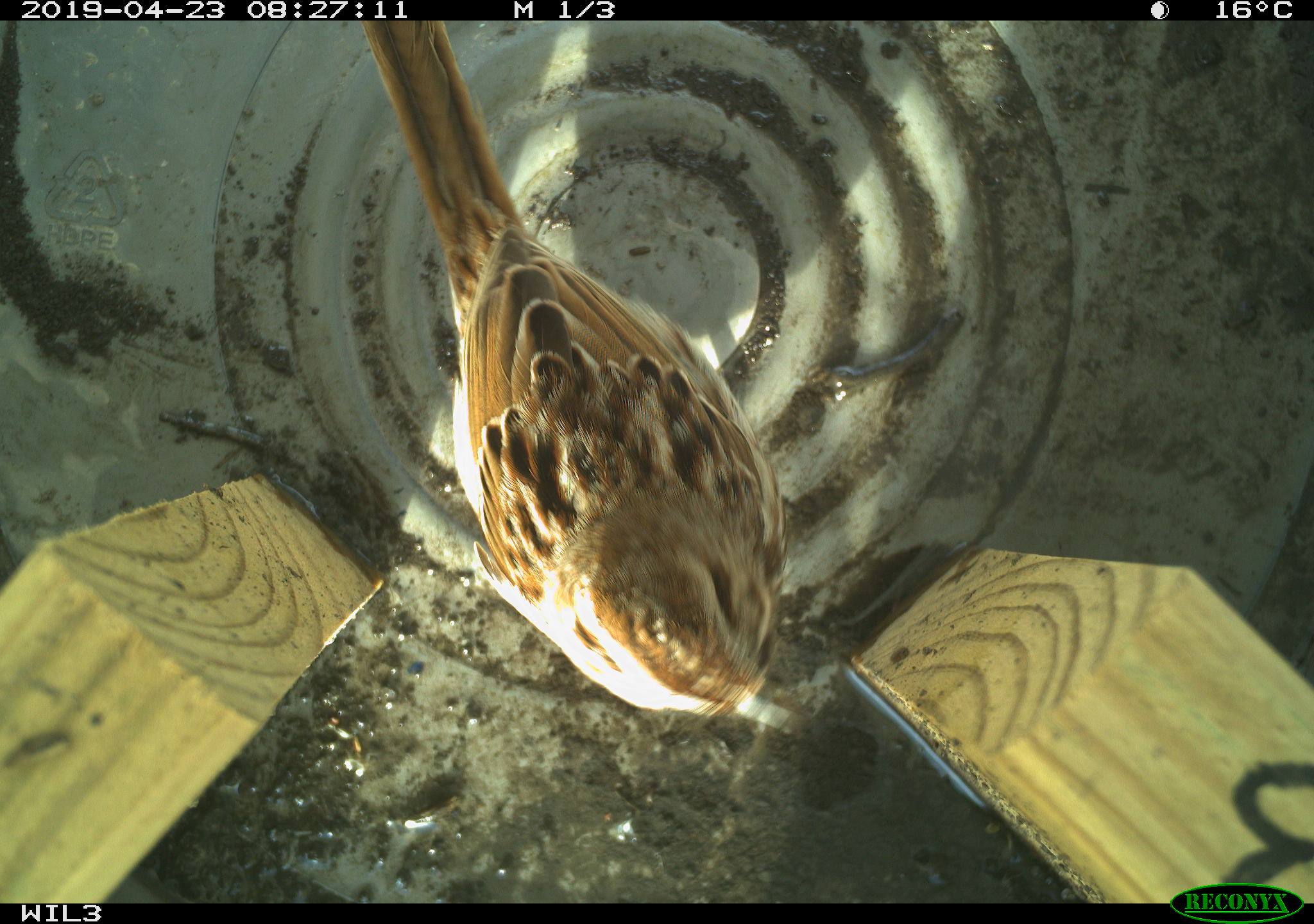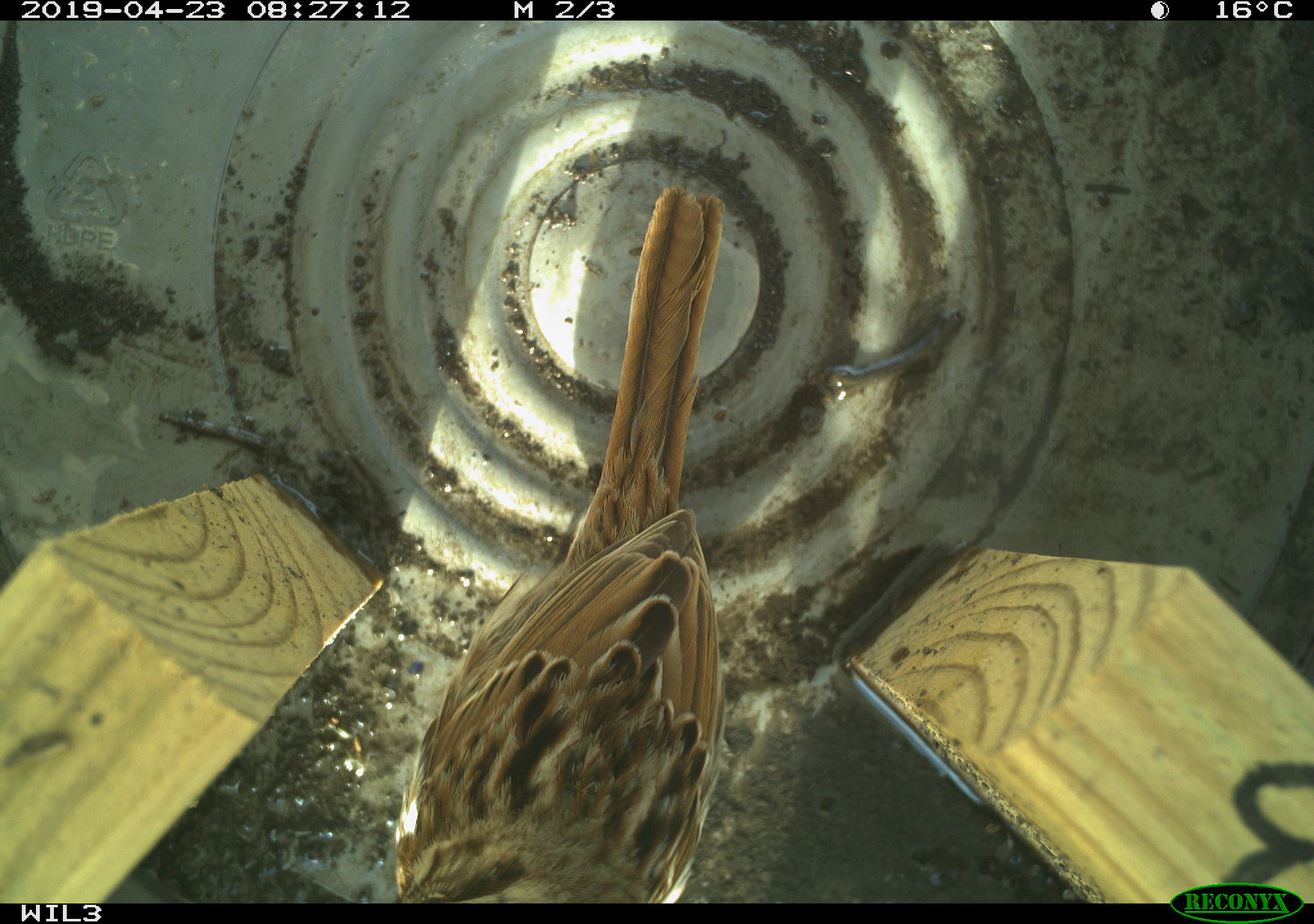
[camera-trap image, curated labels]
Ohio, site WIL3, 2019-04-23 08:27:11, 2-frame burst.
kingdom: Animalia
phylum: Chordata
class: Aves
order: Passeriformes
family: Passerellidae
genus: Melospiza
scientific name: Melospiza melodia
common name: song sparrow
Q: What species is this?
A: Song sparrow (Melospiza melodia).